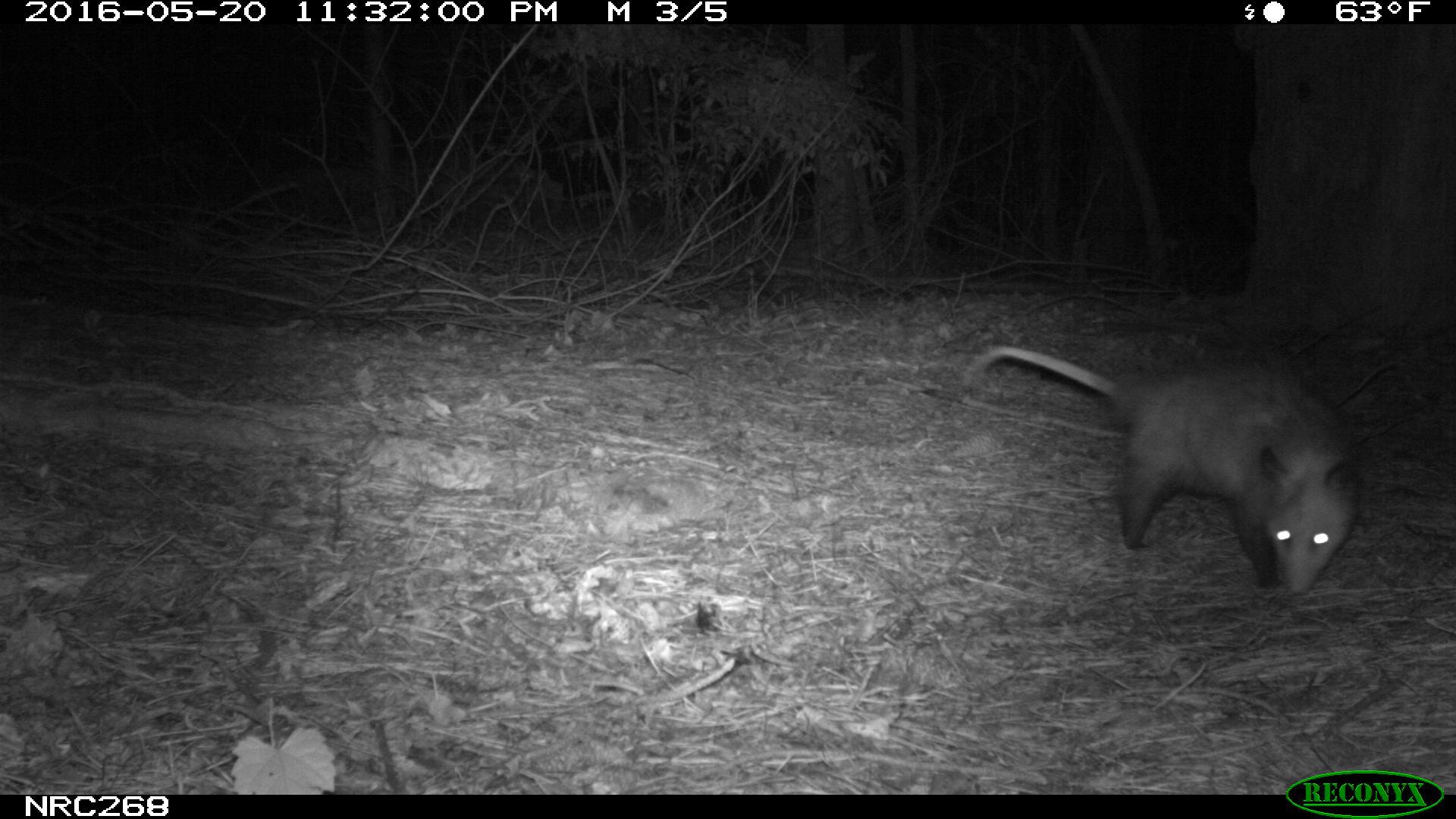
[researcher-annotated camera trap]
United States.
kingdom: Animalia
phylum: Chordata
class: Mammalia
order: Didelphimorphia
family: Didelphidae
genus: Didelphis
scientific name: Didelphis virginiana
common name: virginia opossum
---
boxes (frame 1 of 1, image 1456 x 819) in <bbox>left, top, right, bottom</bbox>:
Virginia Opossum: <bbox>958, 331, 1370, 604</bbox>